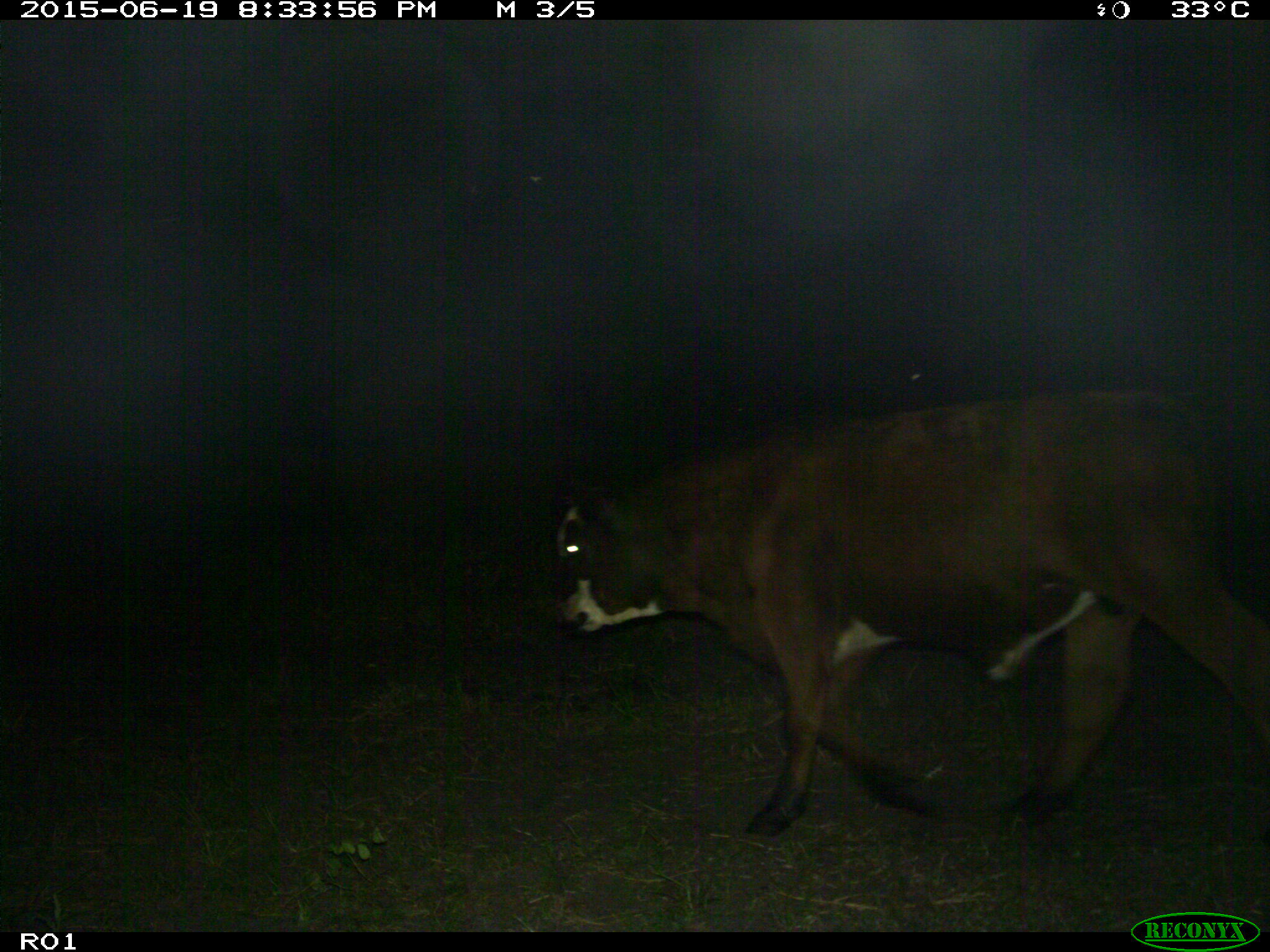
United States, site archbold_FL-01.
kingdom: Animalia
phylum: Chordata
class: Mammalia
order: Artiodactyla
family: Bovidae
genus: Bos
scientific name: Bos taurus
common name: domestic cow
Bos taurus (domestic cow).